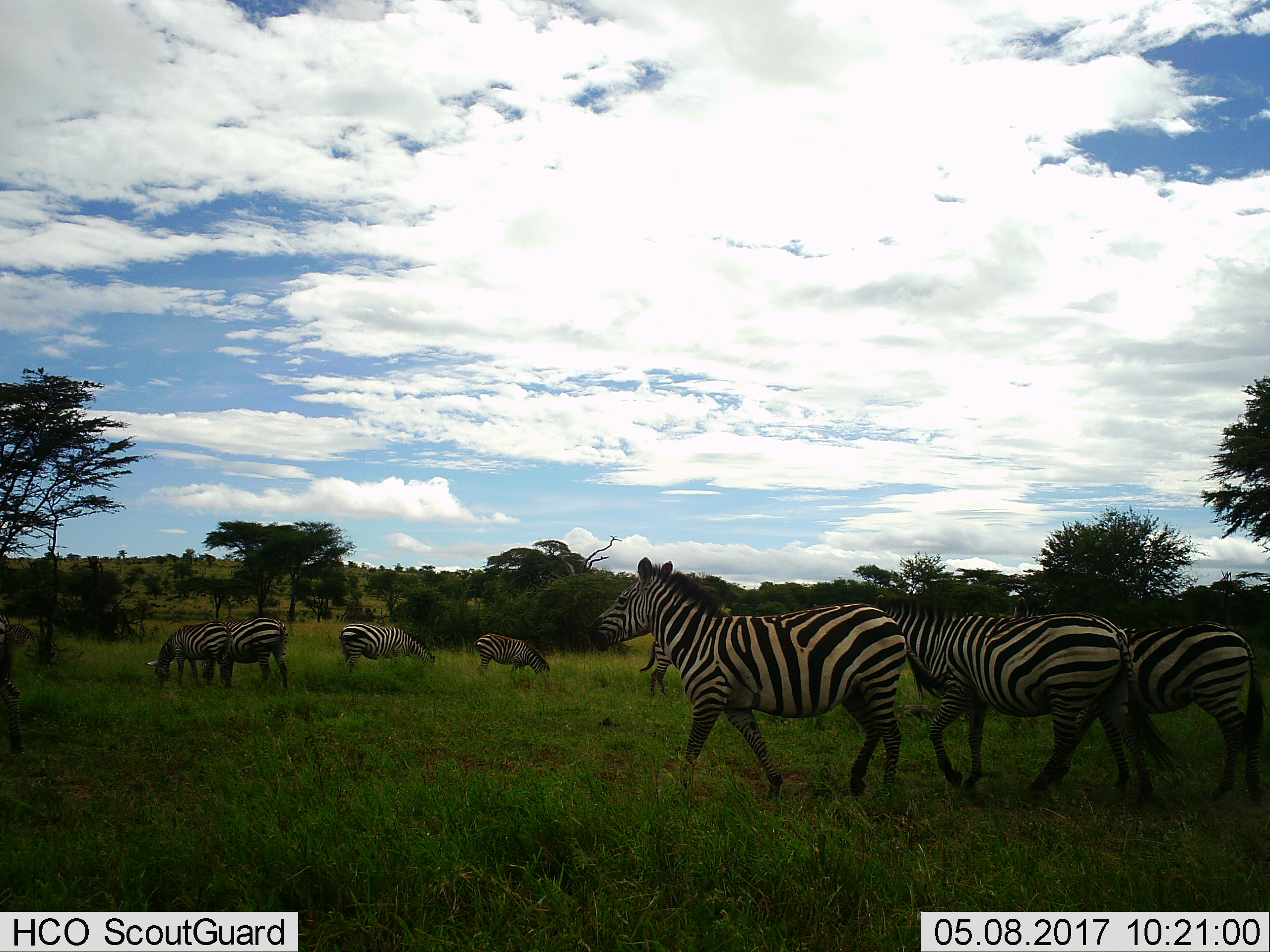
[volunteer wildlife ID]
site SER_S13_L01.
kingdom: Animalia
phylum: Chordata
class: Mammalia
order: Perissodactyla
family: Equidae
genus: Equus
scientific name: Equus quagga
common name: plains zebra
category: zebraplains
Zebraplains (plains zebra) (Equus quagga), count 9. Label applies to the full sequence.